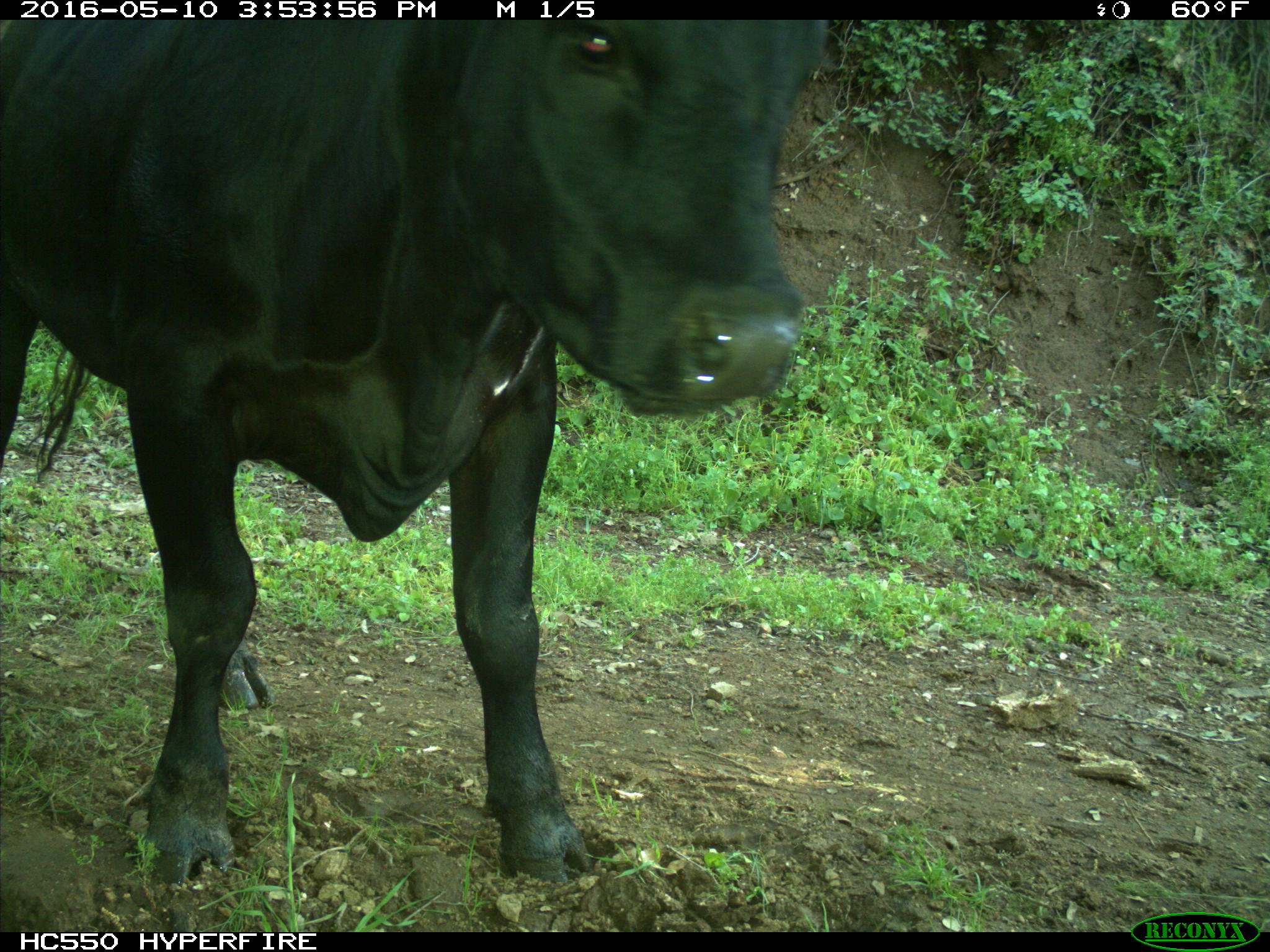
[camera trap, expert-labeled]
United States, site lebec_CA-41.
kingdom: Animalia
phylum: Chordata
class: Mammalia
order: Artiodactyla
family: Bovidae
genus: Bos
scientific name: Bos taurus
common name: domestic cow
Bos taurus (domestic cow).